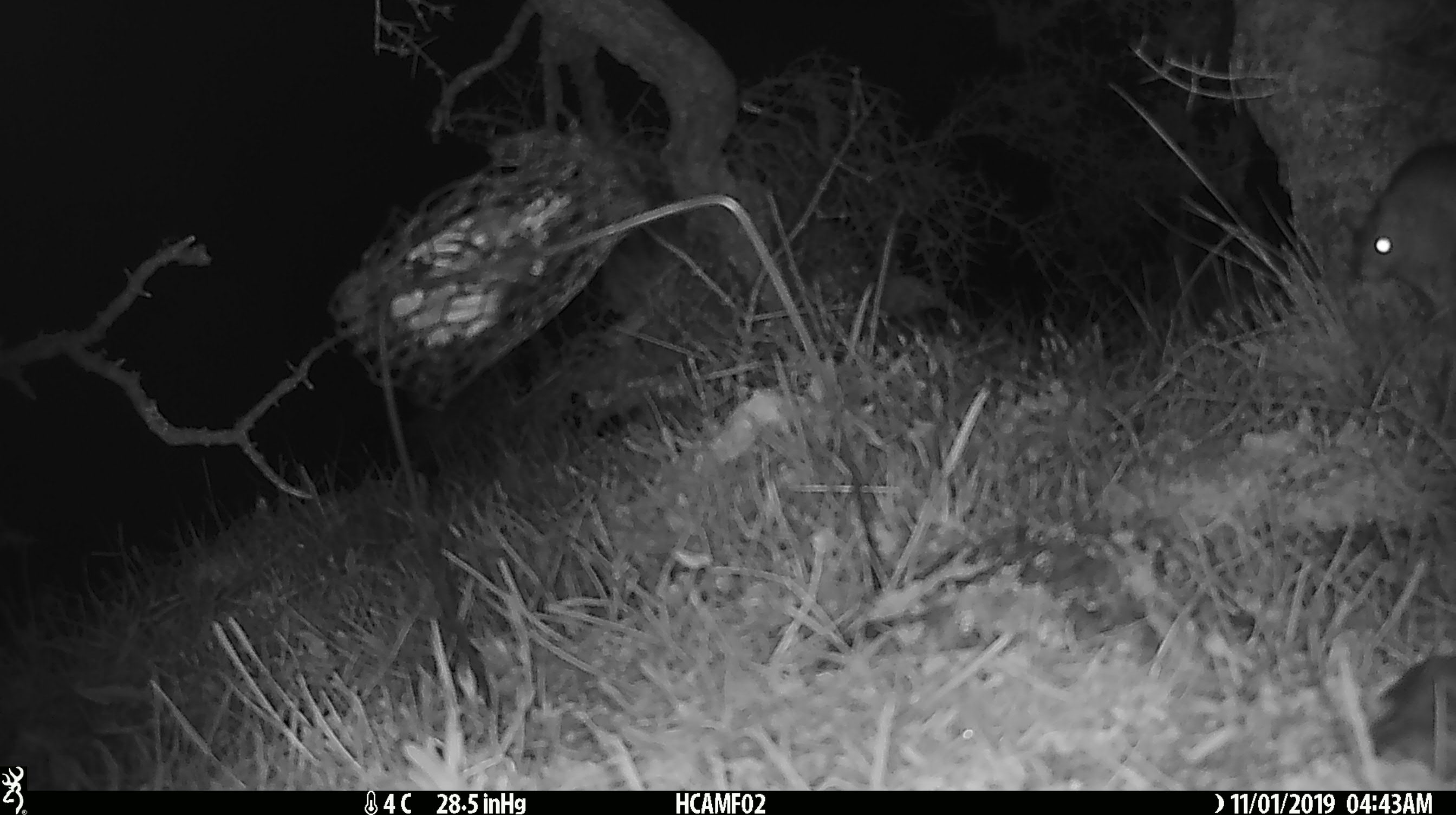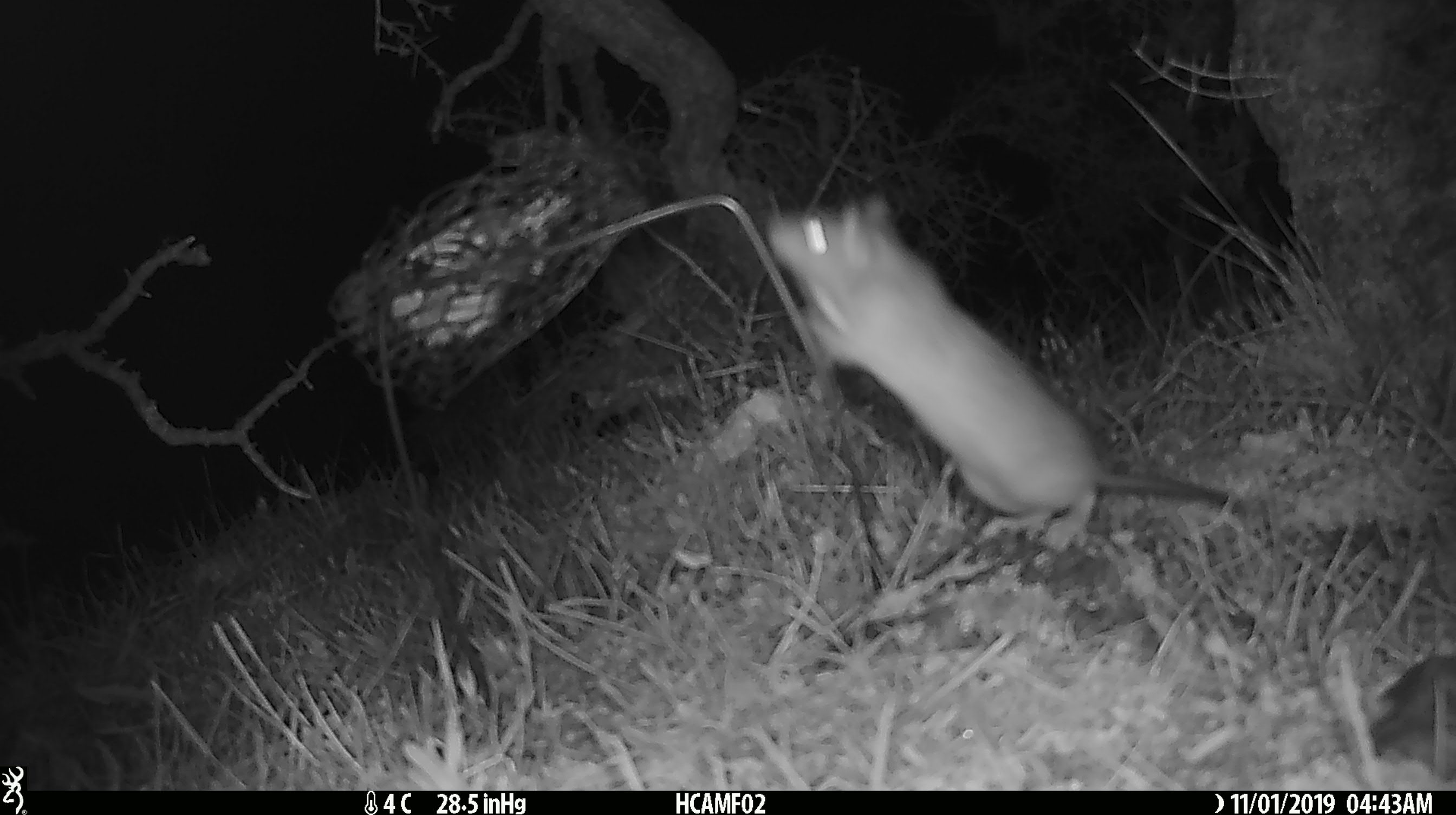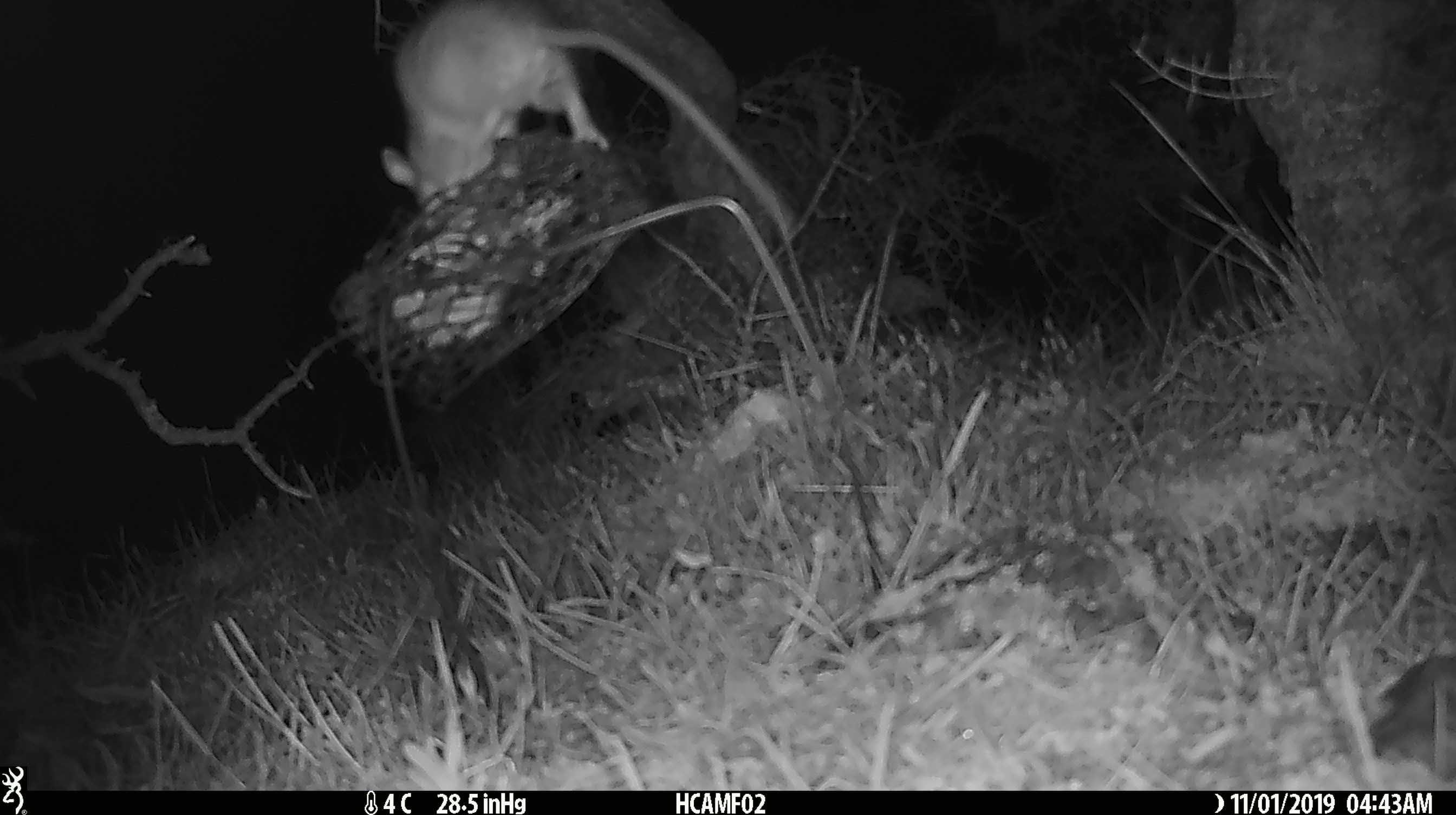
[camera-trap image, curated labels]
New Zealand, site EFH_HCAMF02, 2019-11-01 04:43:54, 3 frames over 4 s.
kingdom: Animalia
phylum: Chordata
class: Mammalia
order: Rodentia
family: Muridae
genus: Rattus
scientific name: Rattus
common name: rat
Rat (Rattus).